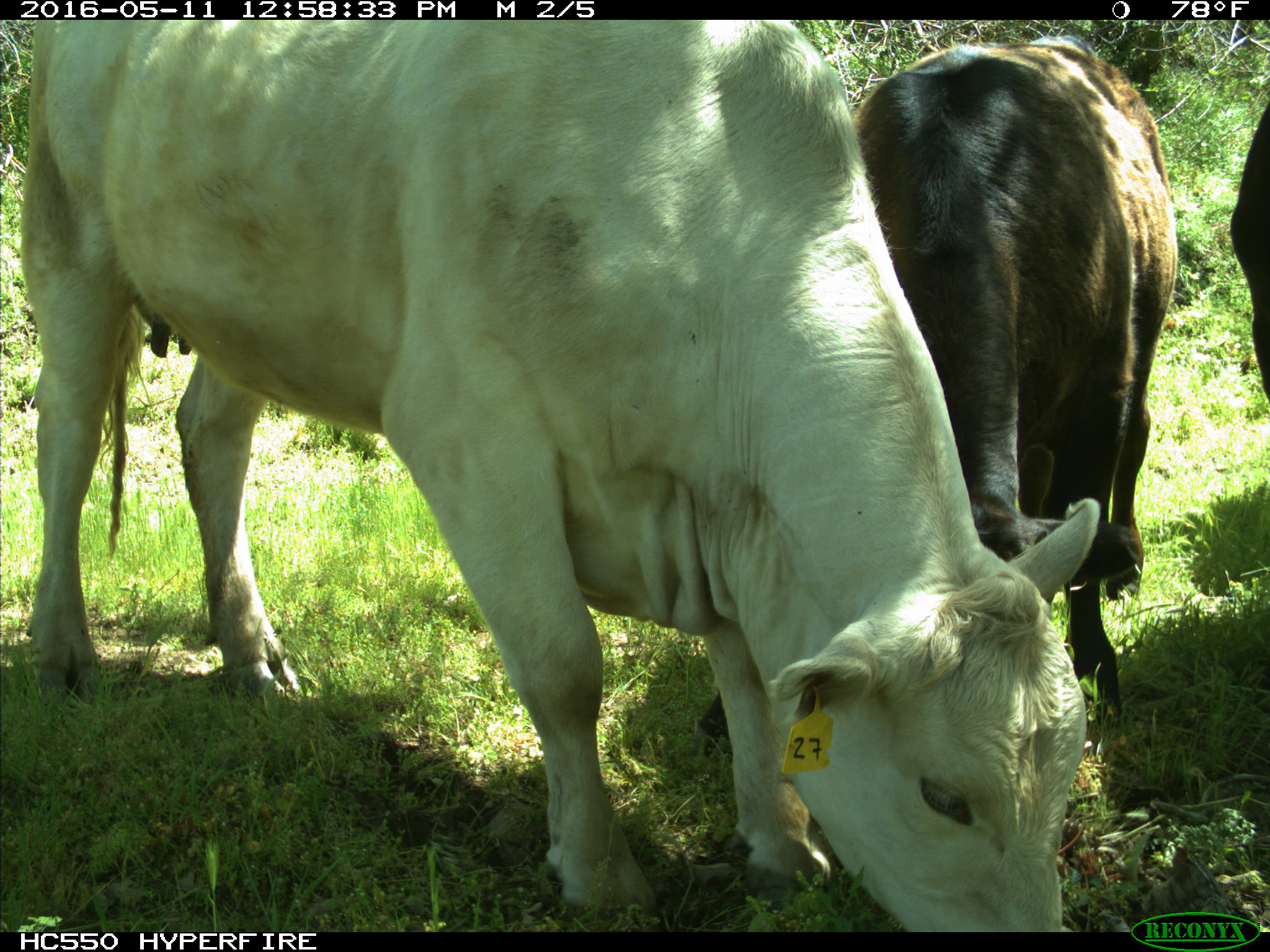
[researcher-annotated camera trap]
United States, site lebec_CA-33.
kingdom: Animalia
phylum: Chordata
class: Mammalia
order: Artiodactyla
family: Bovidae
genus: Bos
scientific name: Bos taurus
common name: domestic cow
Bos taurus (domestic cow).